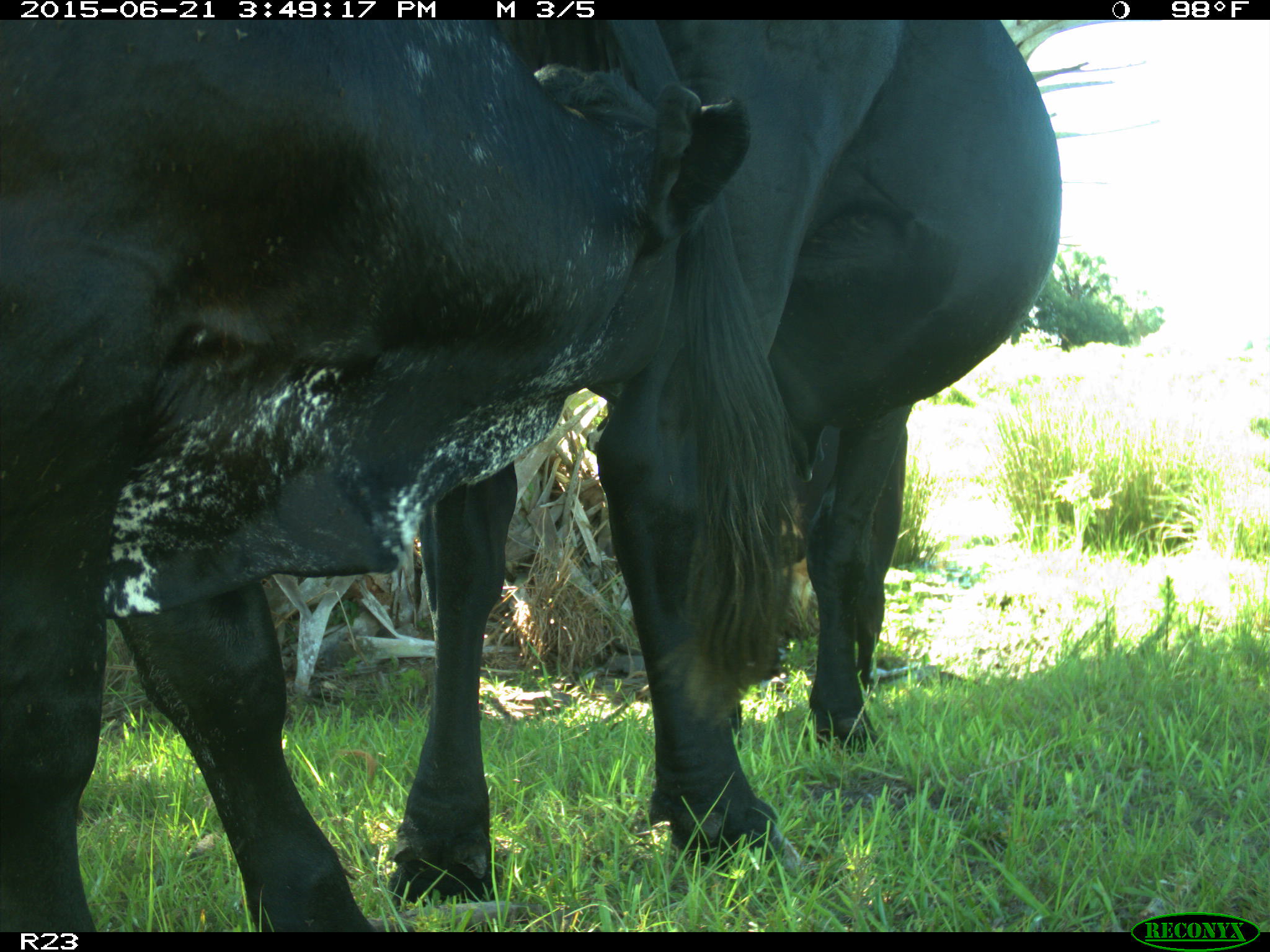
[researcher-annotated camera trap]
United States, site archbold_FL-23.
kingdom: Animalia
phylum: Chordata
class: Mammalia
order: Artiodactyla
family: Bovidae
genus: Bos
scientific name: Bos taurus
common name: domestic cow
Bos taurus (domestic cow).